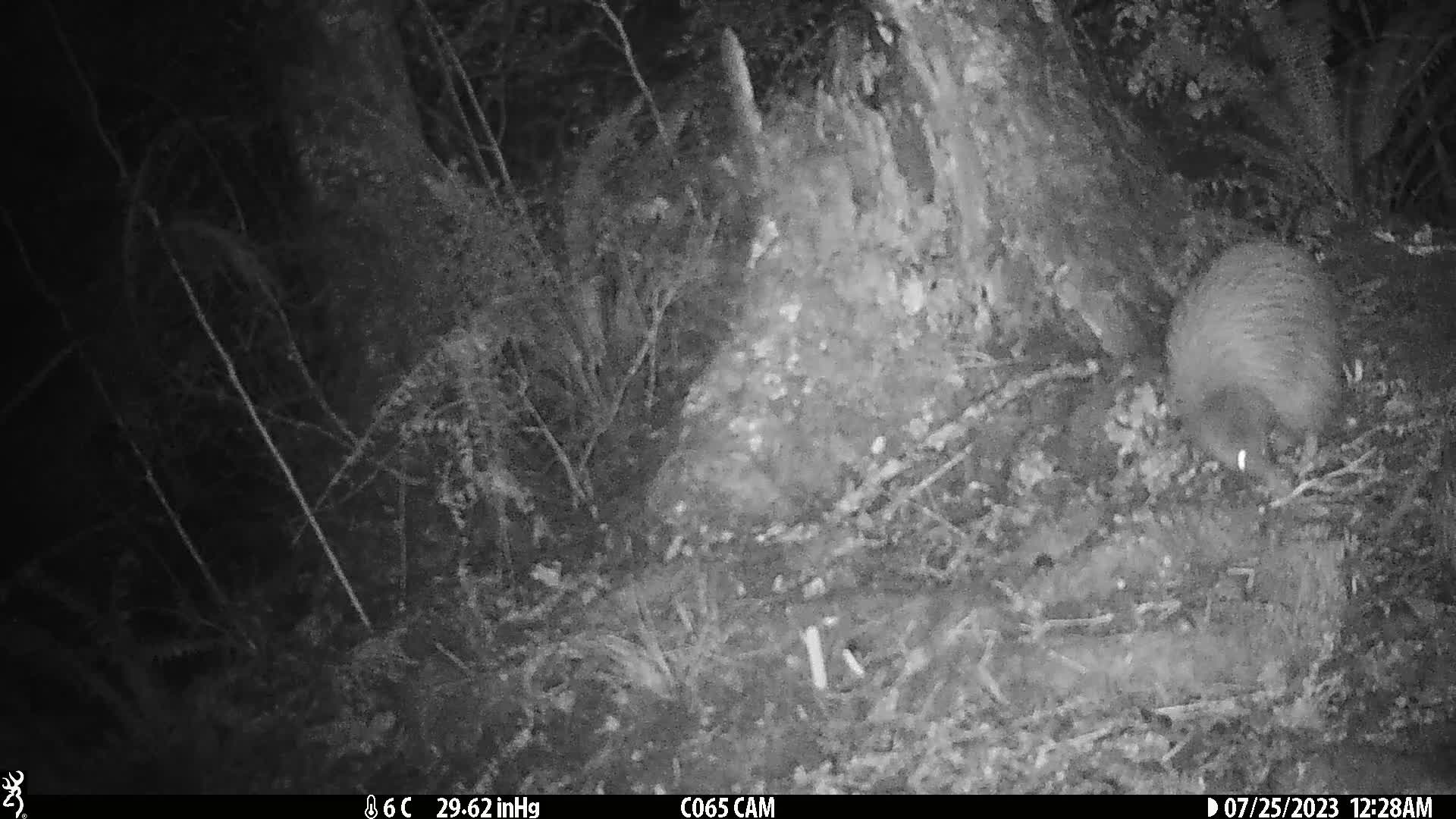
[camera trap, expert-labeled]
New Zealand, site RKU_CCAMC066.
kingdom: Animalia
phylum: Chordata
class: Aves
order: Apterygiformes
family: Apterygidae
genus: Apteryx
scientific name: Apteryx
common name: kiwi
Kiwi (Apteryx).